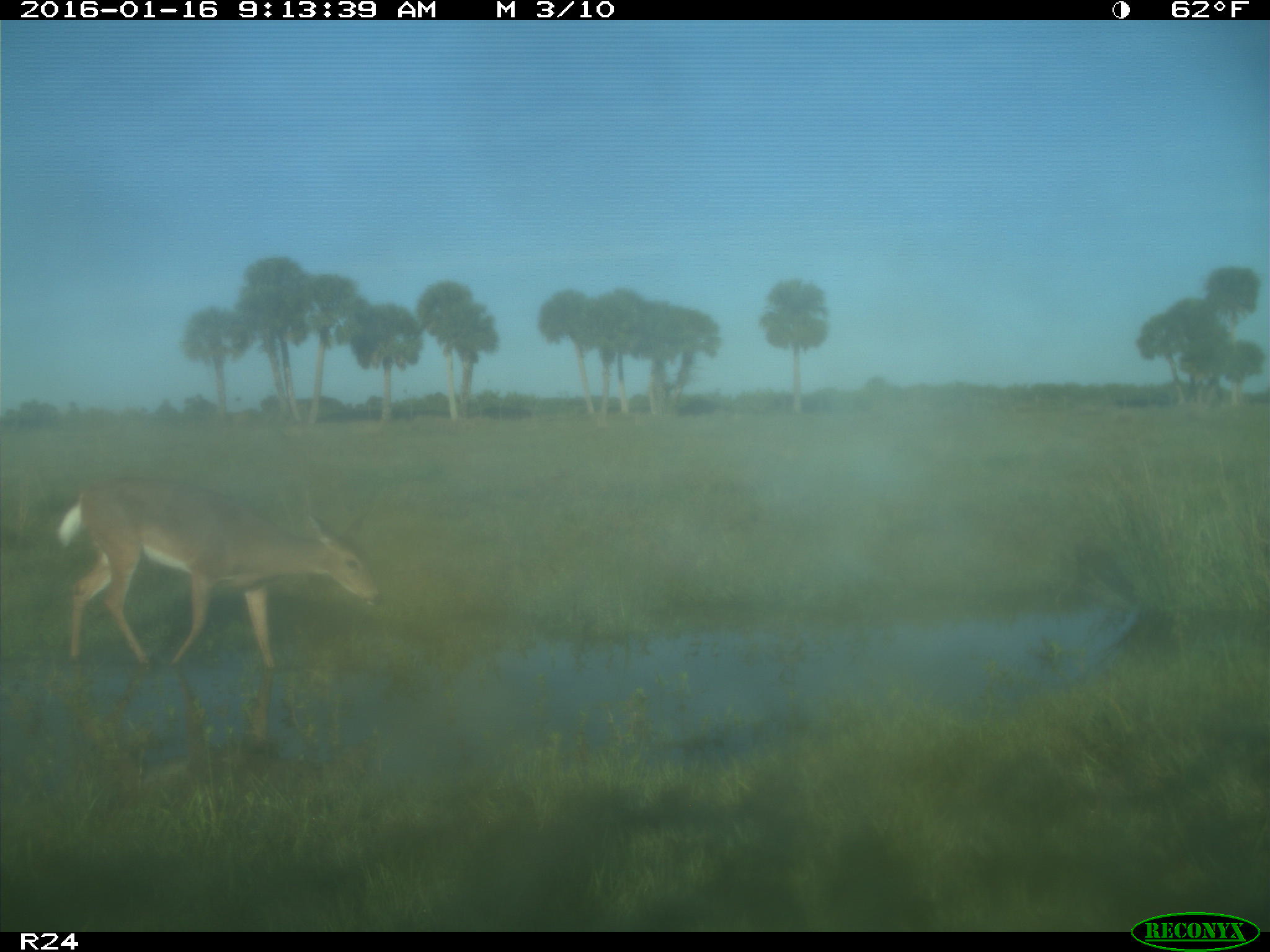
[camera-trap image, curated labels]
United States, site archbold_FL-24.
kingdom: Animalia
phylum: Chordata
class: Mammalia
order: Artiodactyla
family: Cervidae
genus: Odocoileus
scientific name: Odocoileus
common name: deer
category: unidentified deer